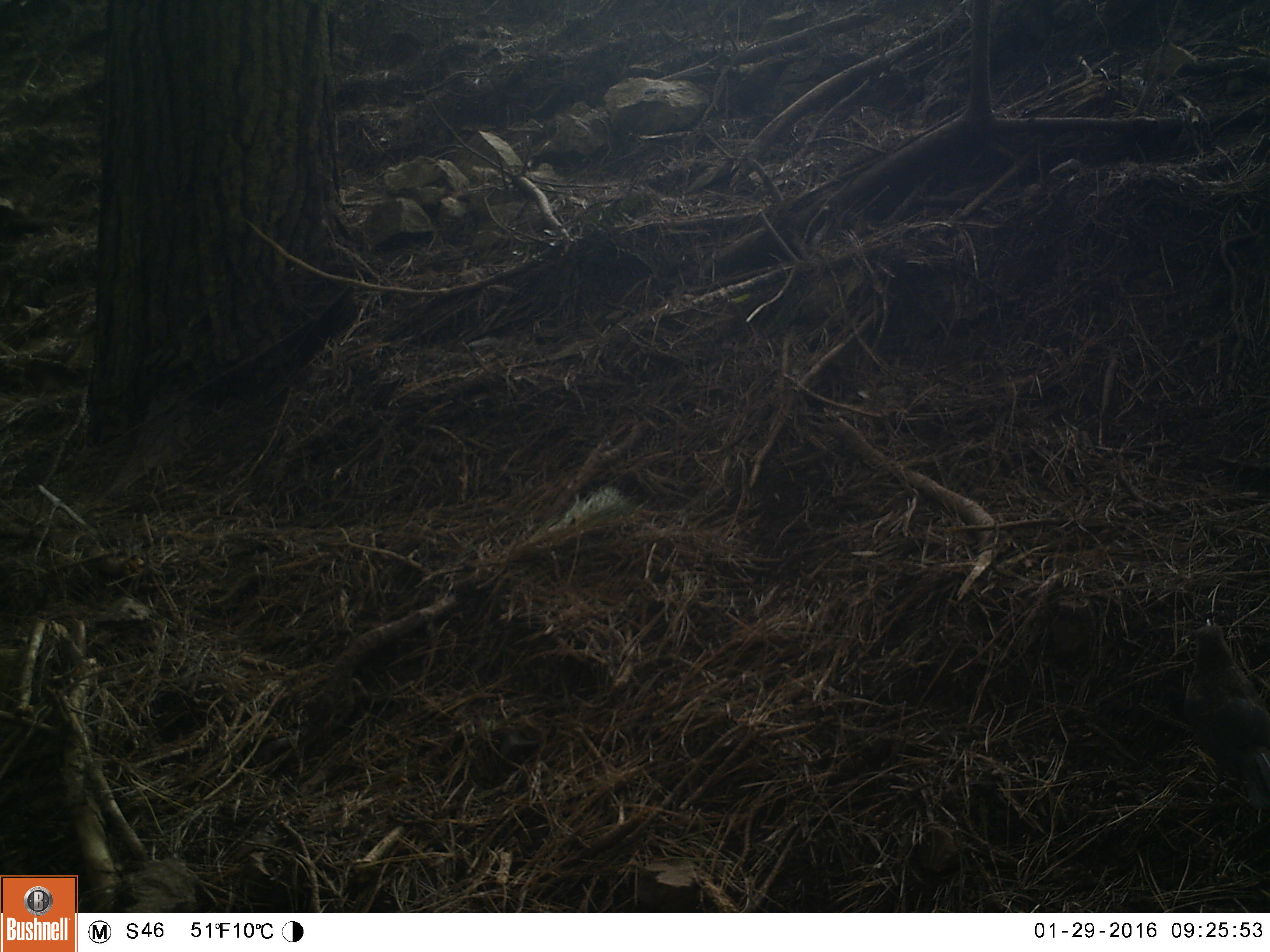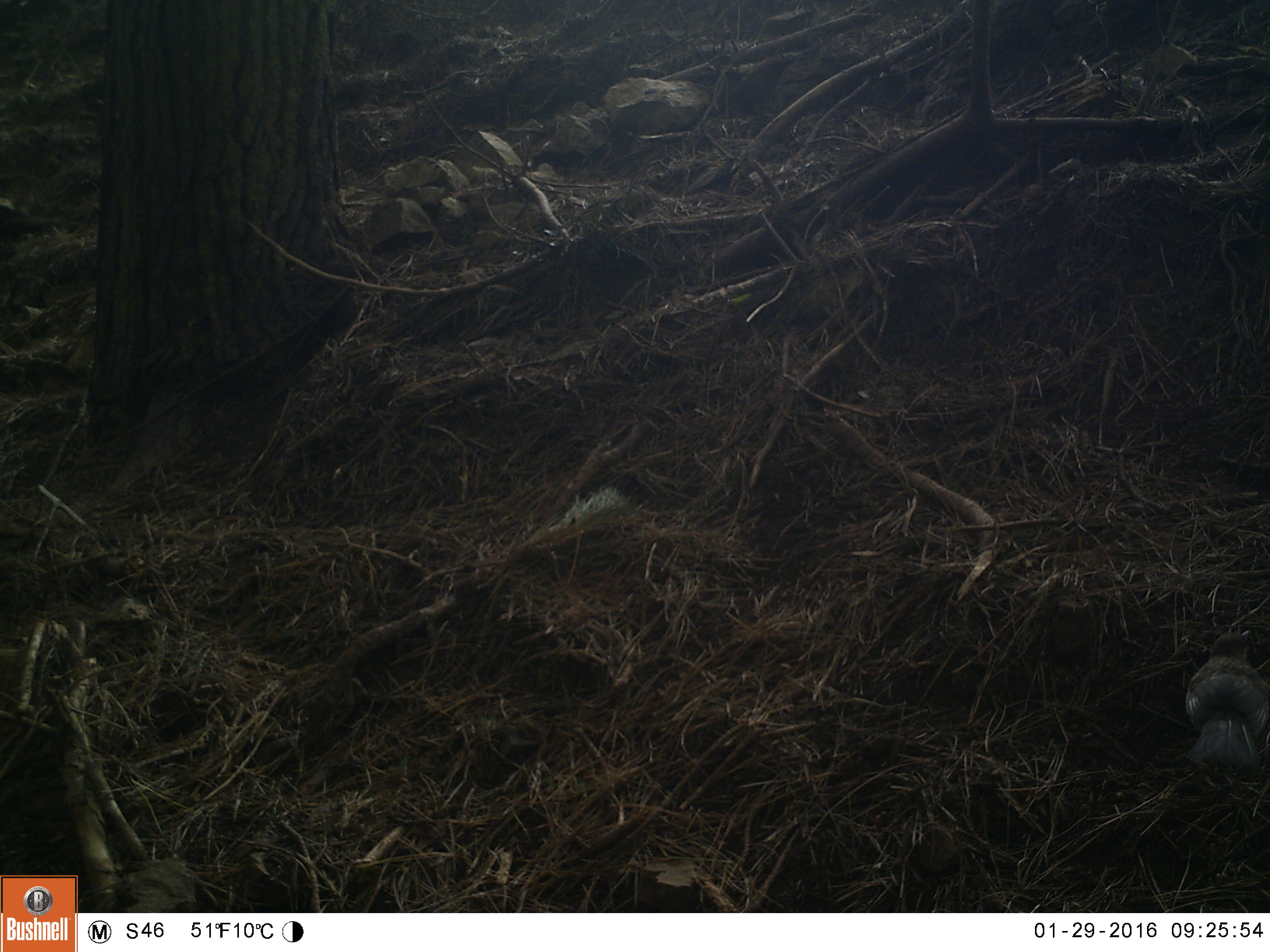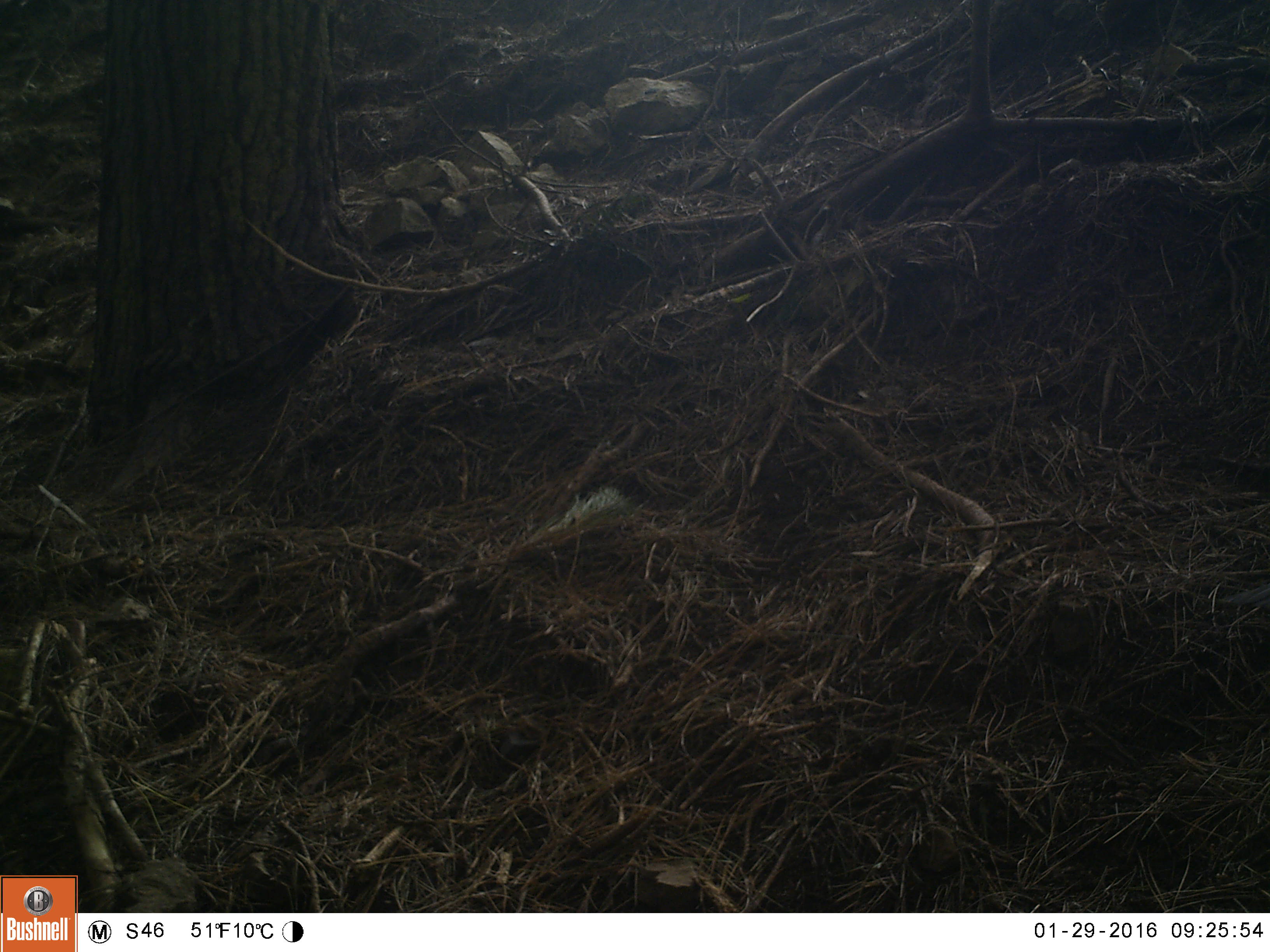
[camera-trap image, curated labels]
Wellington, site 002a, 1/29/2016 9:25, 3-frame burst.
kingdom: Animalia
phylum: Chordata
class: Aves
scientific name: Aves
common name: bird